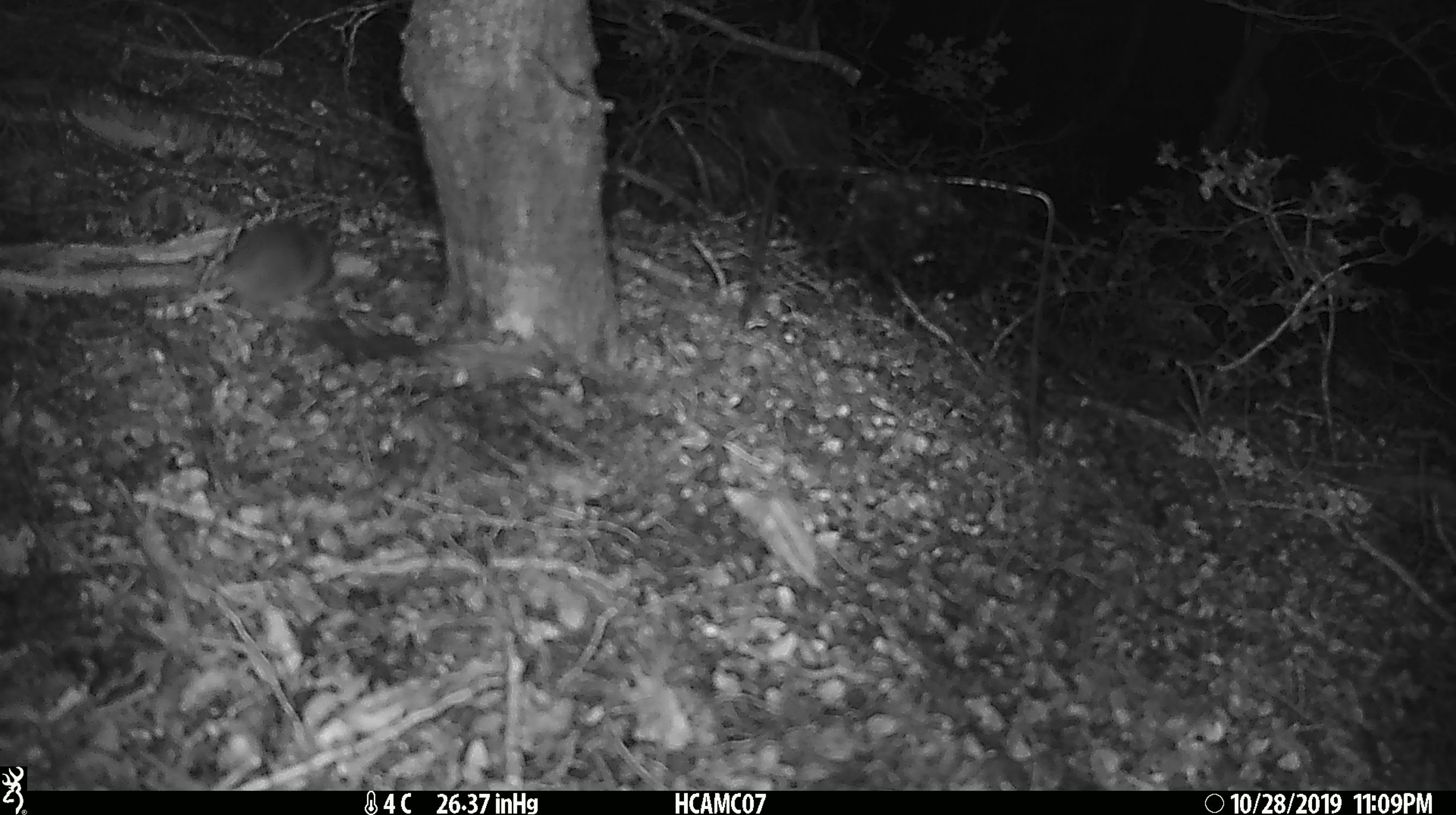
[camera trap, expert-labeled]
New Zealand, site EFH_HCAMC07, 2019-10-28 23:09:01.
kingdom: Animalia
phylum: Chordata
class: Mammalia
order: Rodentia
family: Muridae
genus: Mus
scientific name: Mus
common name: mouse